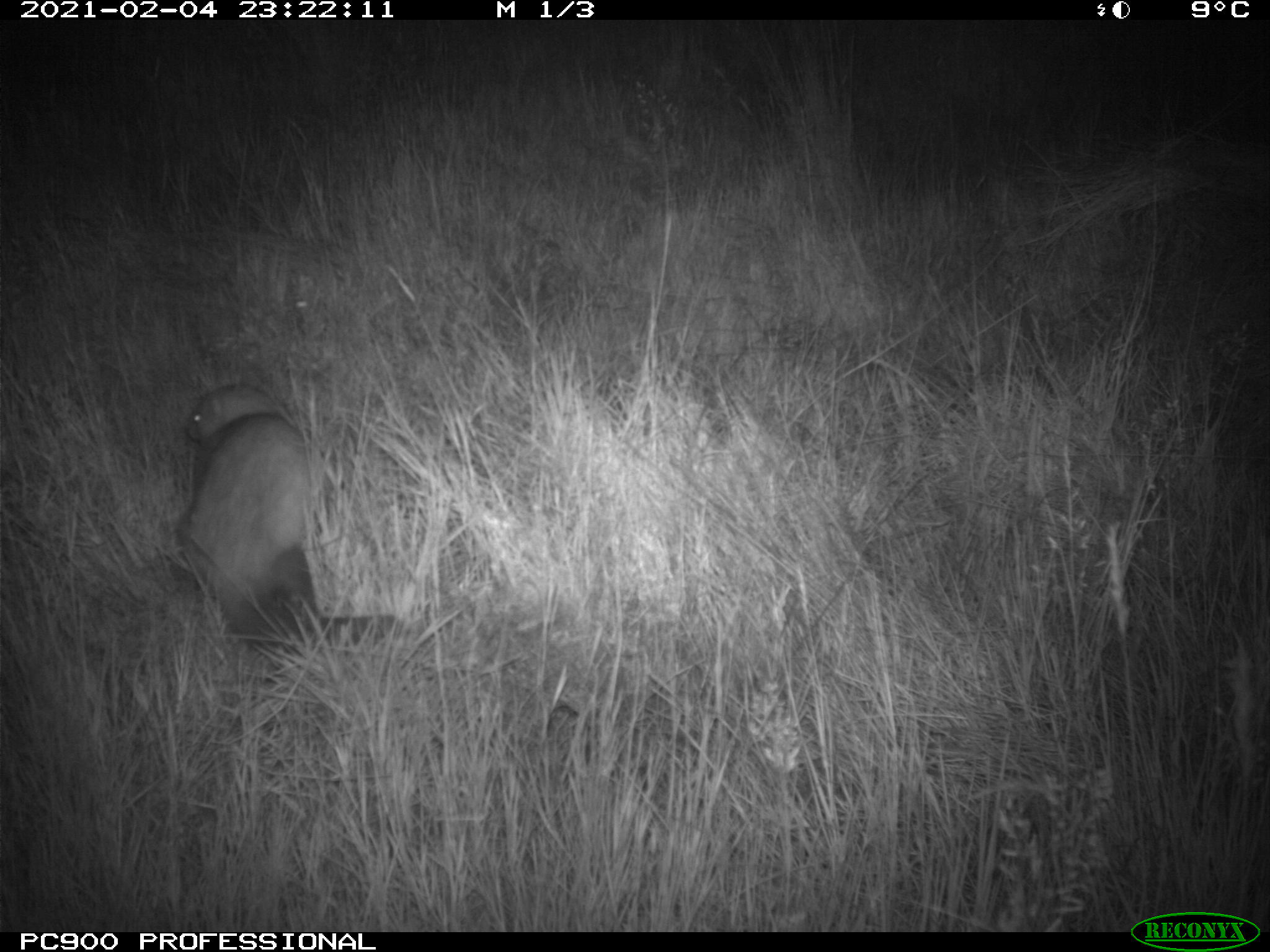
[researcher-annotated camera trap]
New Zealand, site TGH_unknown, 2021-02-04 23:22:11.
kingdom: Animalia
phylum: Chordata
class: Mammalia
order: Carnivora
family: Mustelidae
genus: Mustela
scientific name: Mustela furo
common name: ferret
Ferret (Mustela furo).